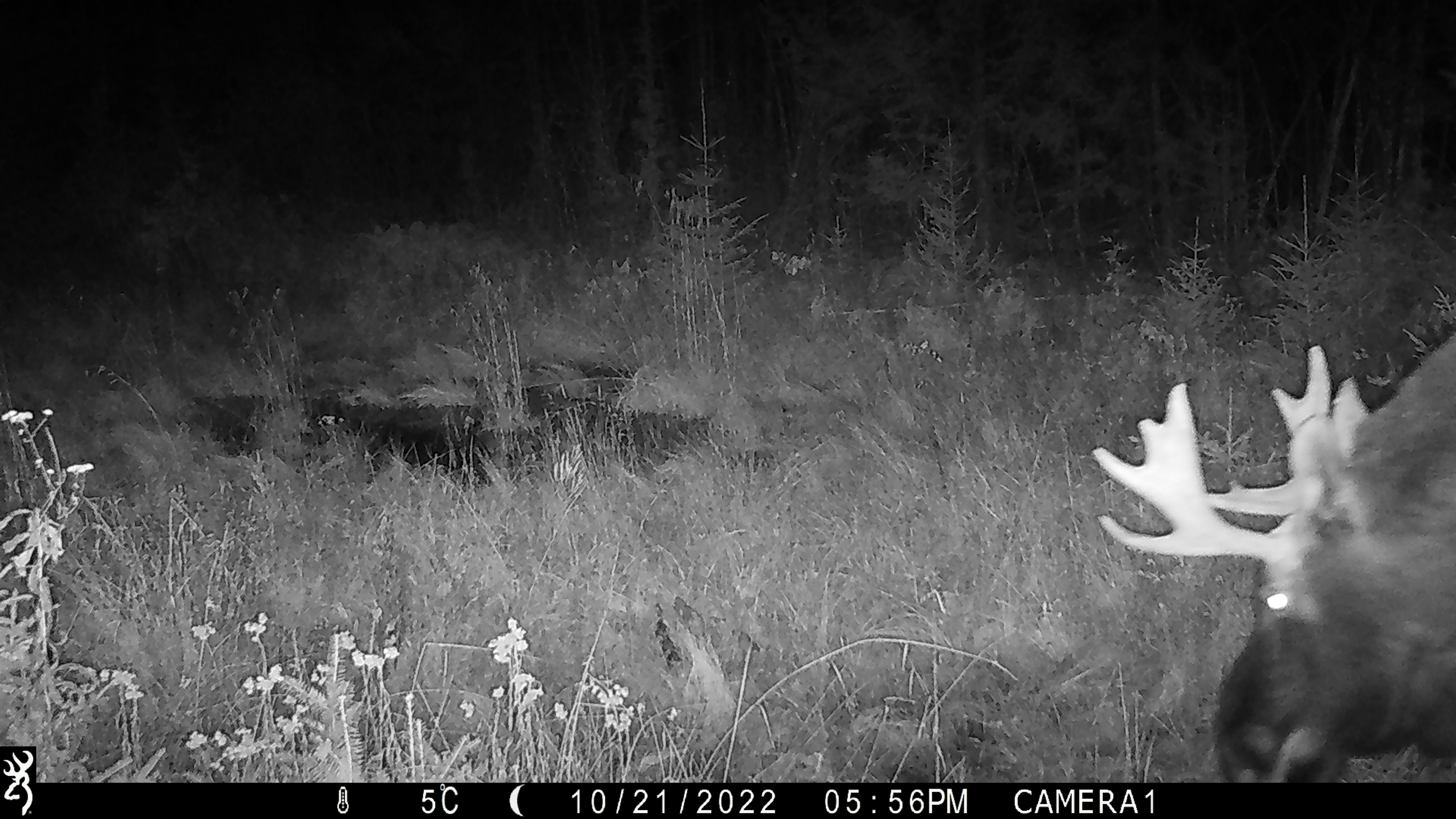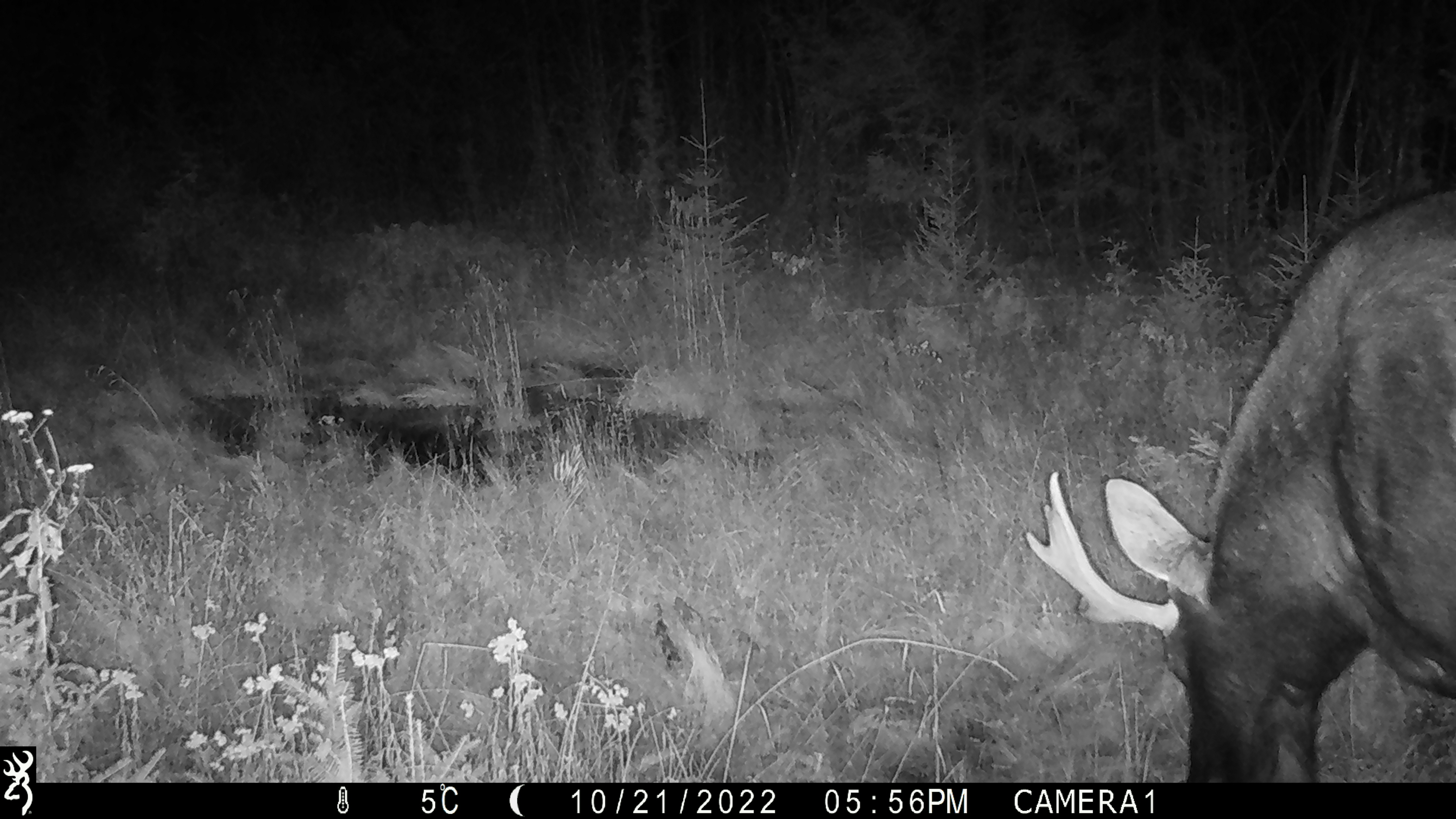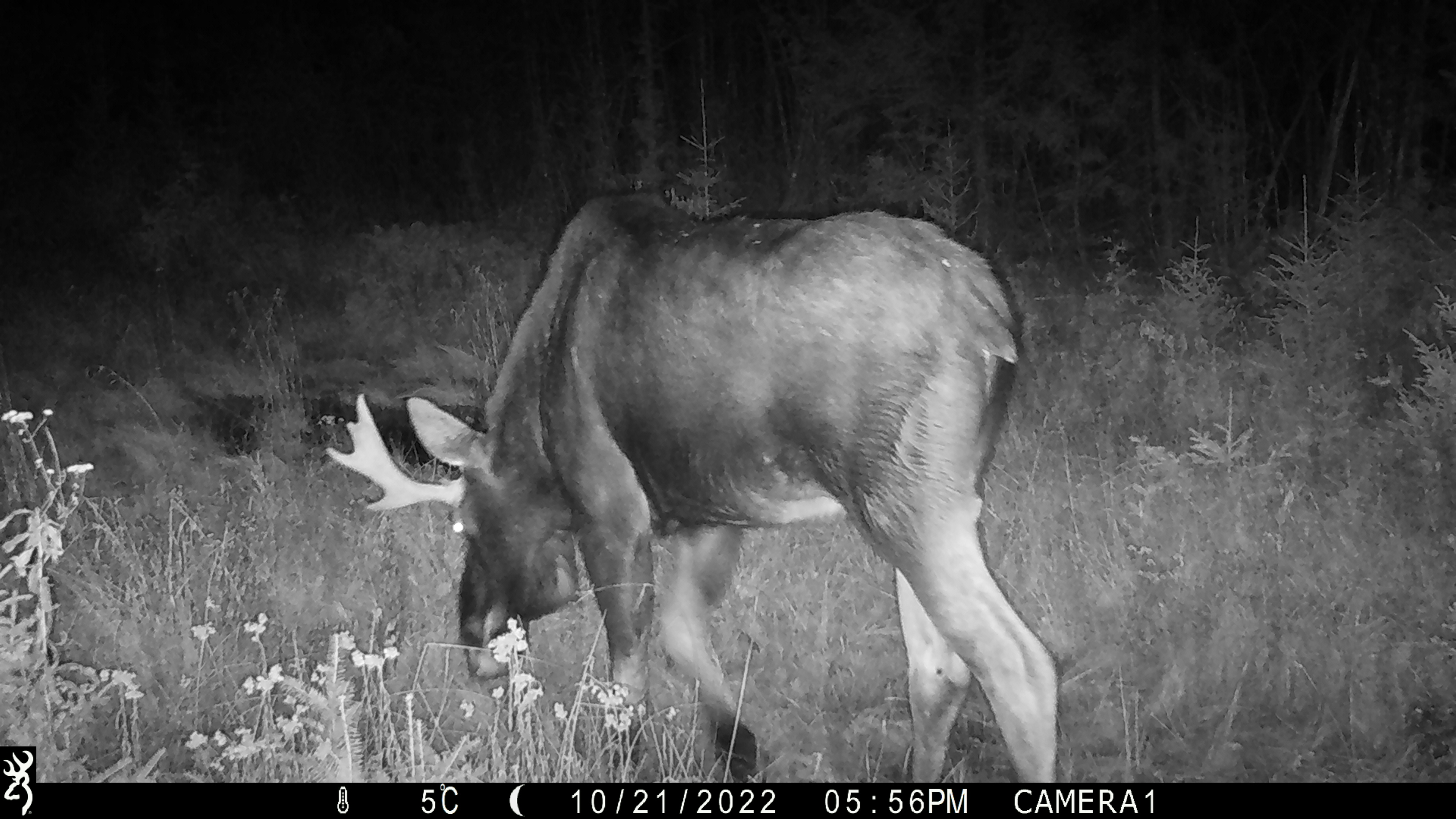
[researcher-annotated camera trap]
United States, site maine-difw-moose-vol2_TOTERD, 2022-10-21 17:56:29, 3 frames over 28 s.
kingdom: Animalia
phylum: Chordata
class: Mammalia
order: Artiodactyla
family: Cervidae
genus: Alces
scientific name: Alces alces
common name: moose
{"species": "moose (Alces alces)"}